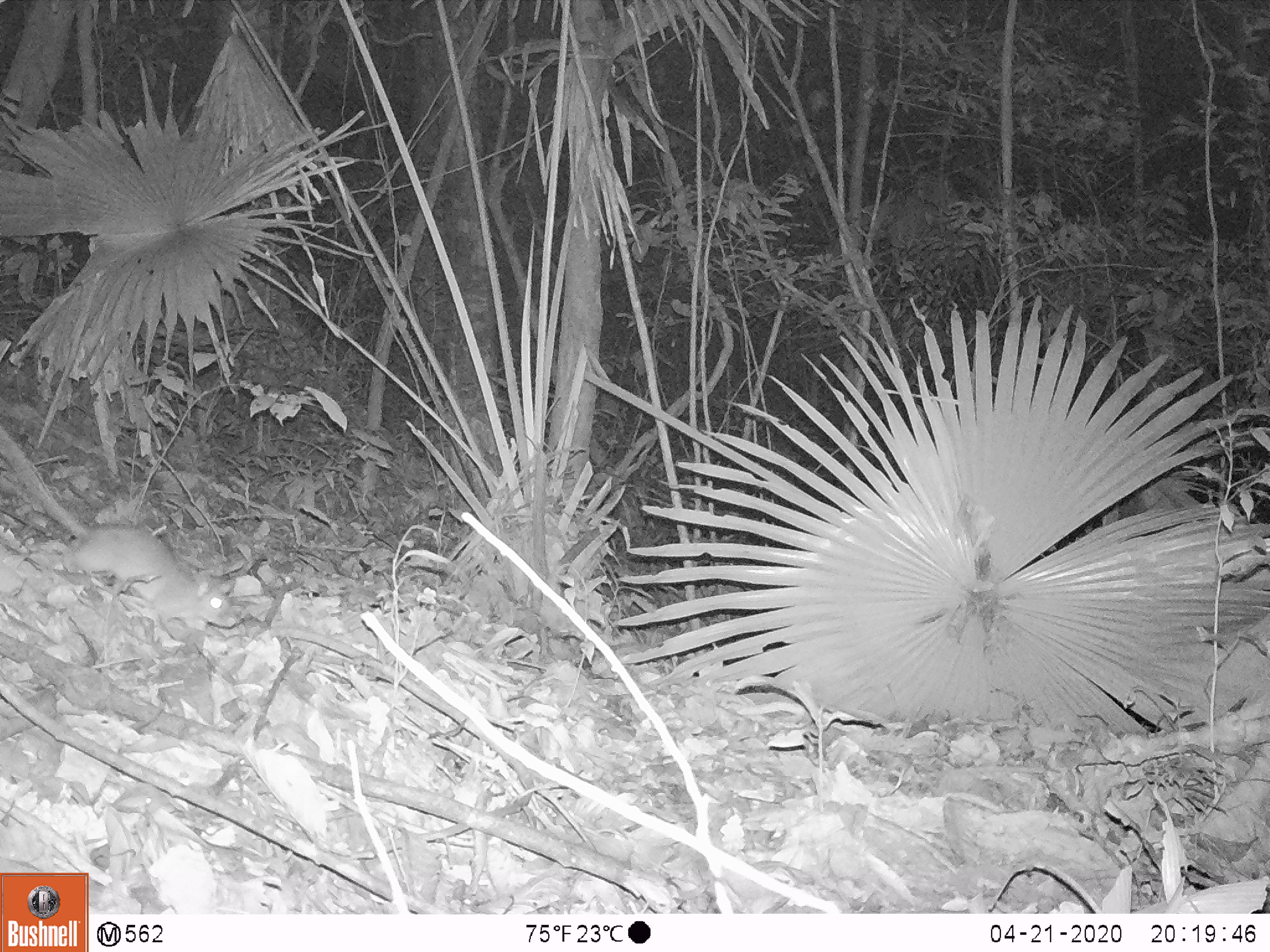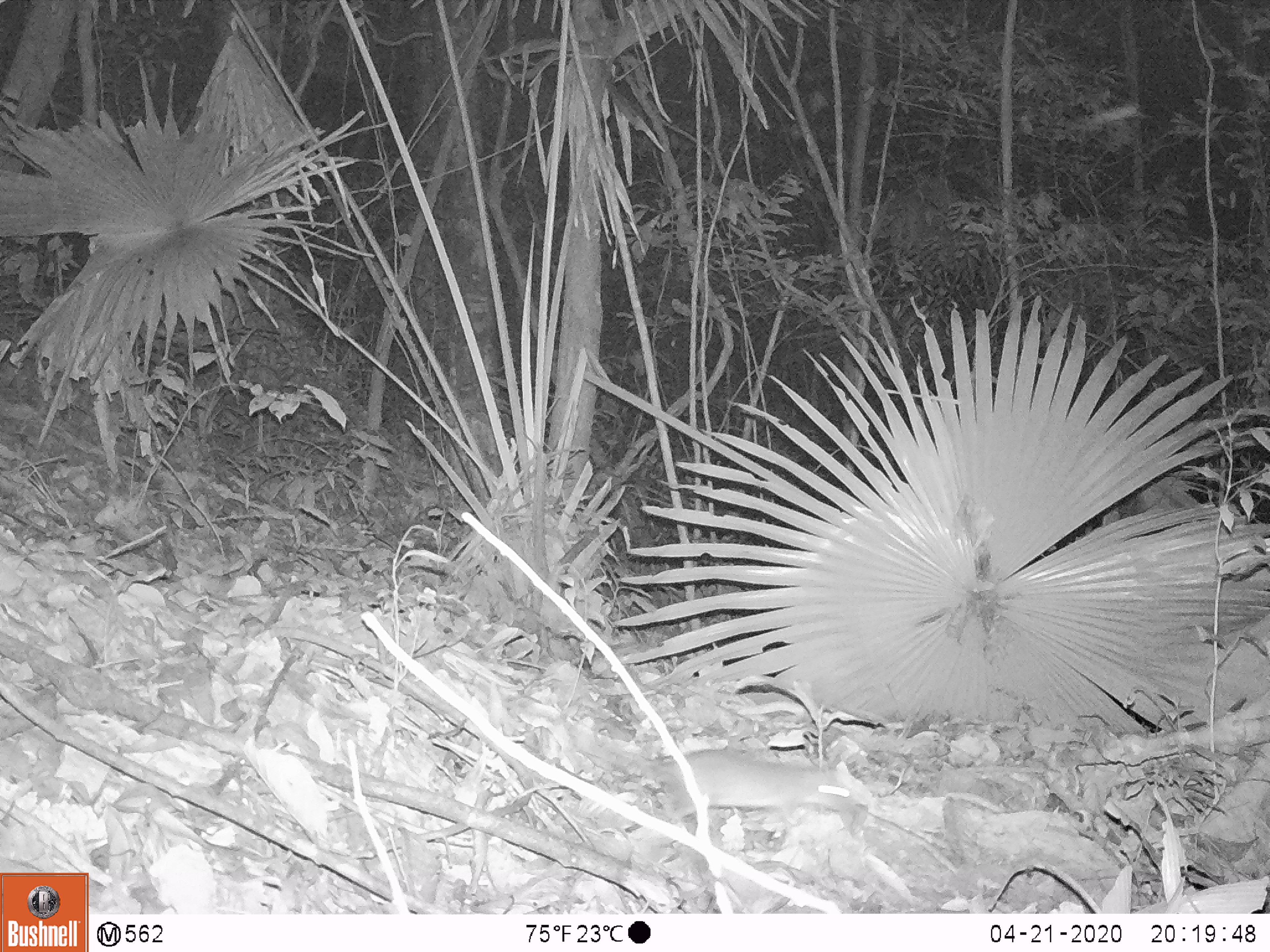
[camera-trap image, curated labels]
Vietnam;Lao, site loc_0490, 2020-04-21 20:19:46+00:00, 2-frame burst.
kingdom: Animalia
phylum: Chordata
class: Mammalia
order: Rodentia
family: Muridae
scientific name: Muridae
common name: old-world mice and rats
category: unidentified murid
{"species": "unidentified murid (old-world mice and rats) (Muridae)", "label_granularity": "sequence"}